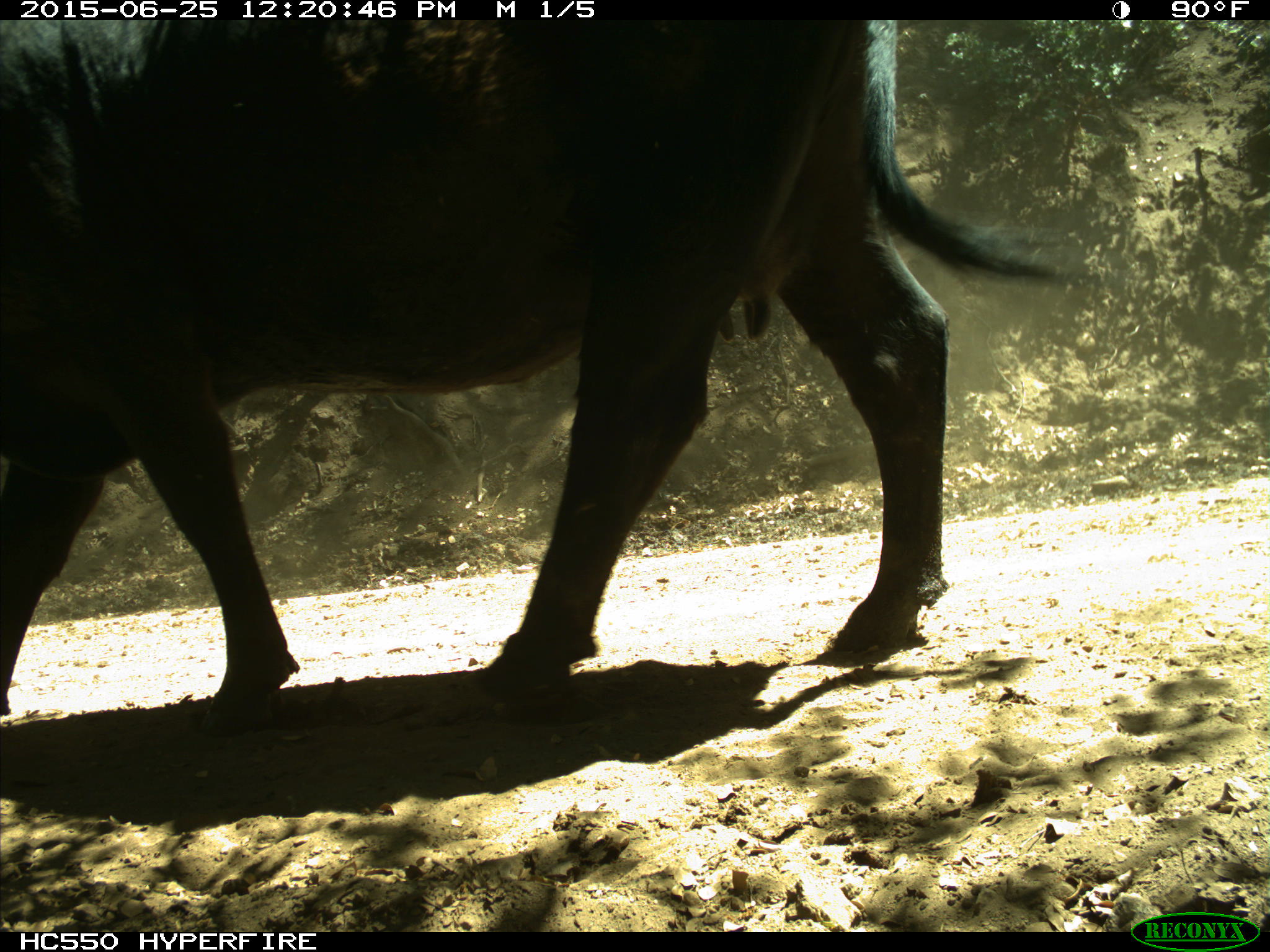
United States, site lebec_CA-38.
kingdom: Animalia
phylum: Chordata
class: Mammalia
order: Artiodactyla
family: Bovidae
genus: Bos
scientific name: Bos taurus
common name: domestic cow